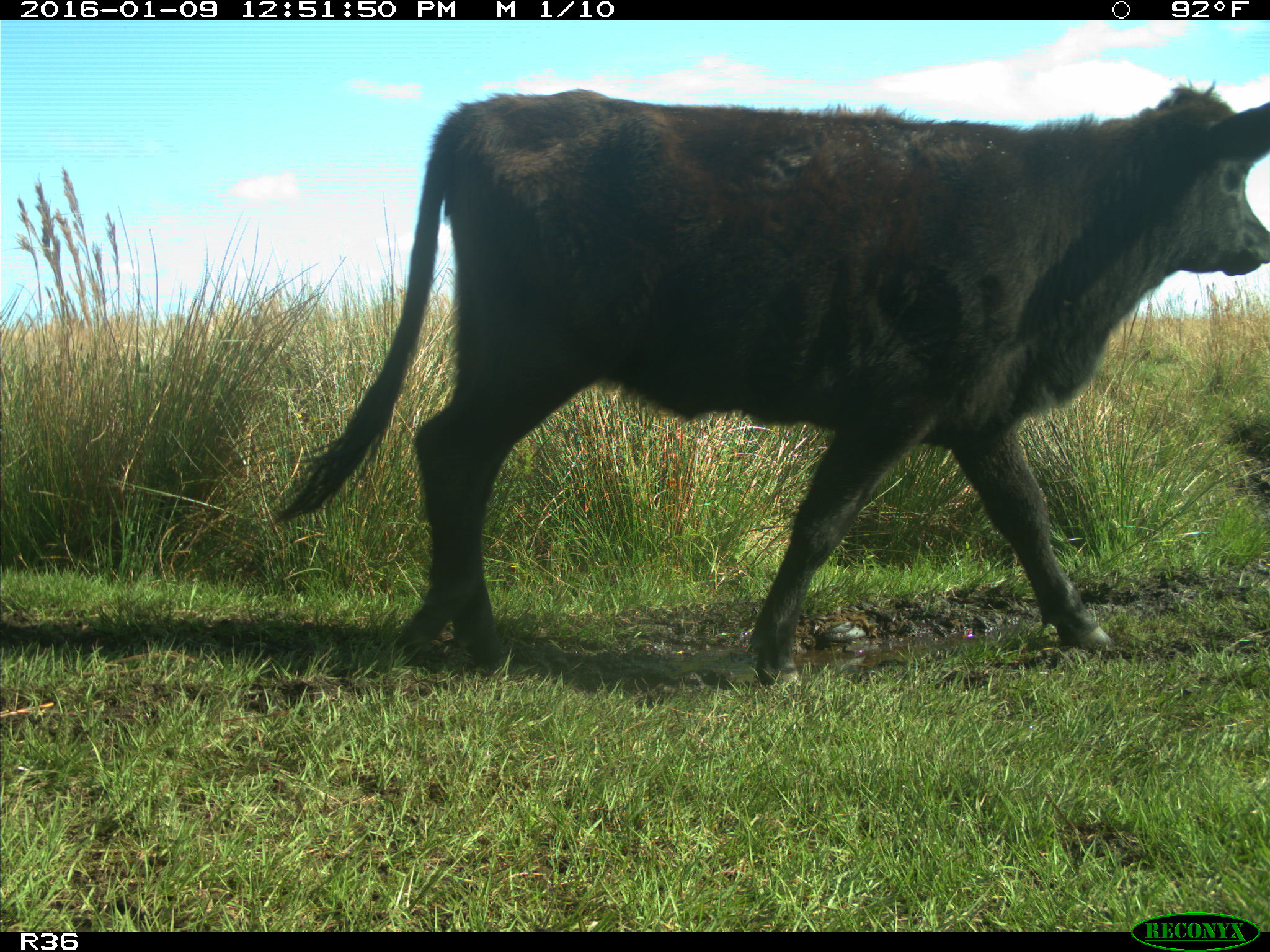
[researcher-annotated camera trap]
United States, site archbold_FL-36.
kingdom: Animalia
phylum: Chordata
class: Mammalia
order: Artiodactyla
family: Bovidae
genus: Bos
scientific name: Bos taurus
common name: domestic cow